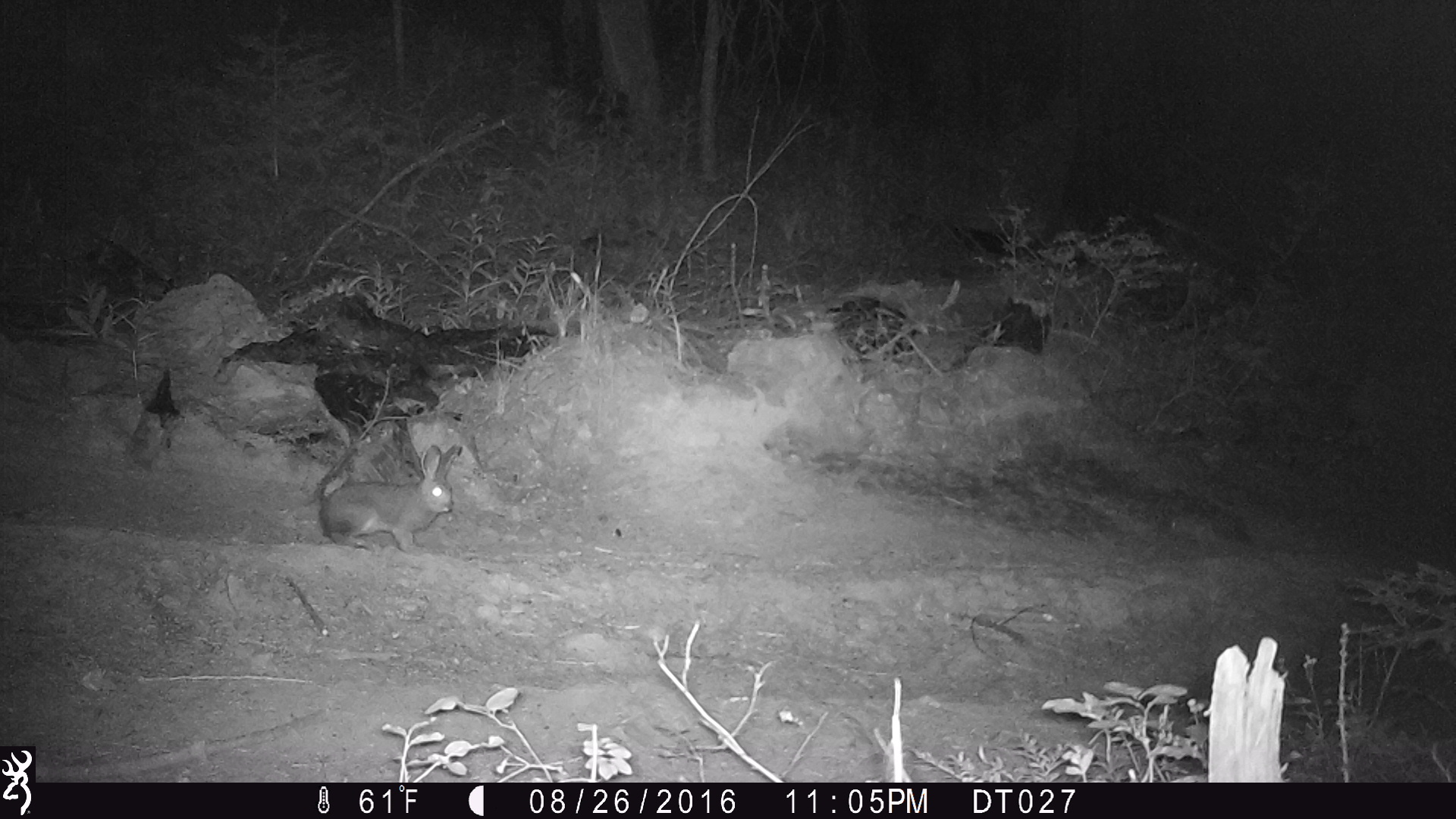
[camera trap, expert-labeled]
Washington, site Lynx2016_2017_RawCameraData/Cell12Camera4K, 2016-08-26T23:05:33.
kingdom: Animalia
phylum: Chordata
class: Mammalia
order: Lagomorpha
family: Leporidae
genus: Lepus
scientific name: Lepus americanus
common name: snowshoe hare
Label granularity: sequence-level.